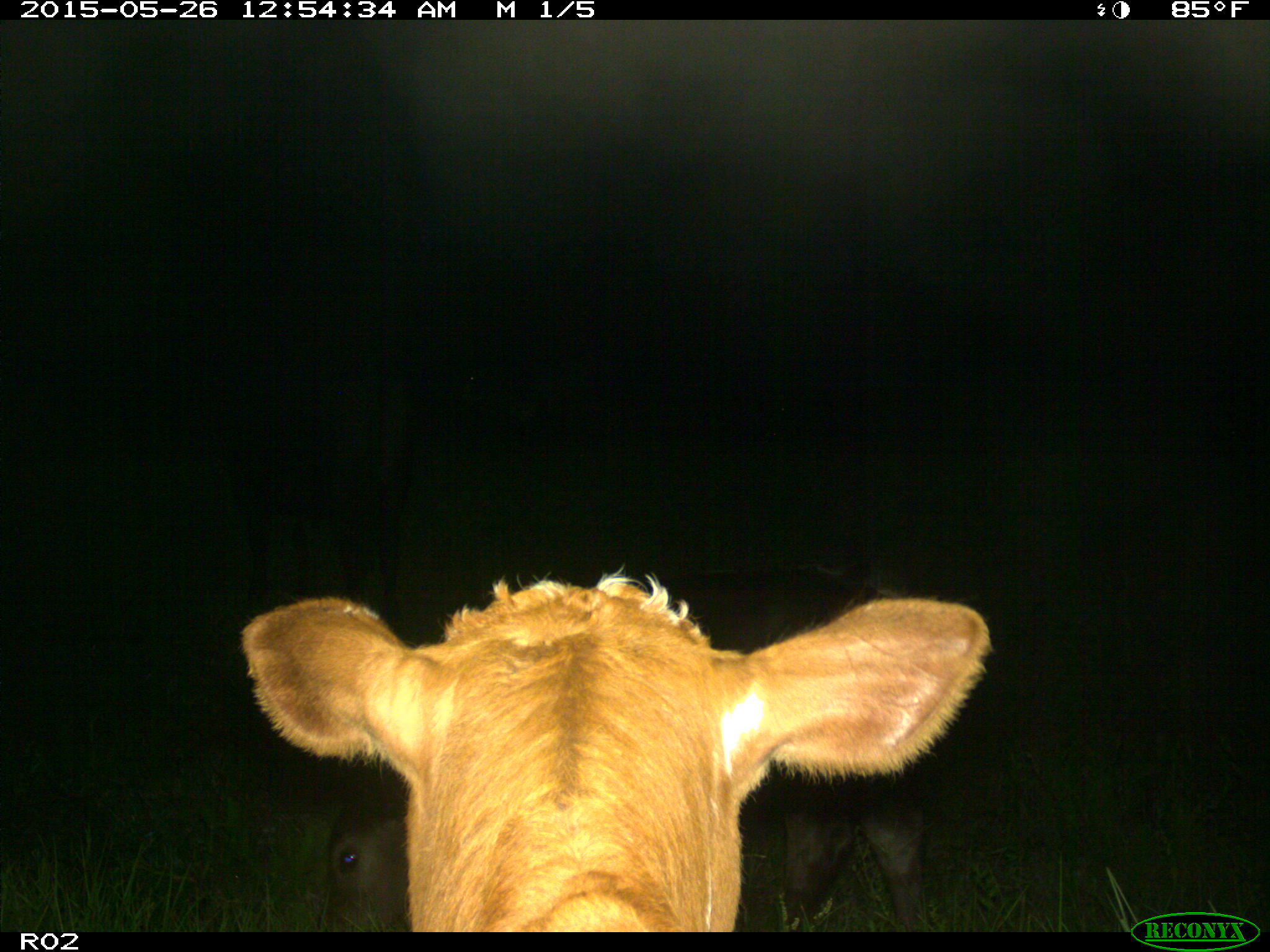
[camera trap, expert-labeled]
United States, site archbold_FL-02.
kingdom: Animalia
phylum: Chordata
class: Mammalia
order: Artiodactyla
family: Bovidae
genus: Bos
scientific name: Bos taurus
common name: domestic cow